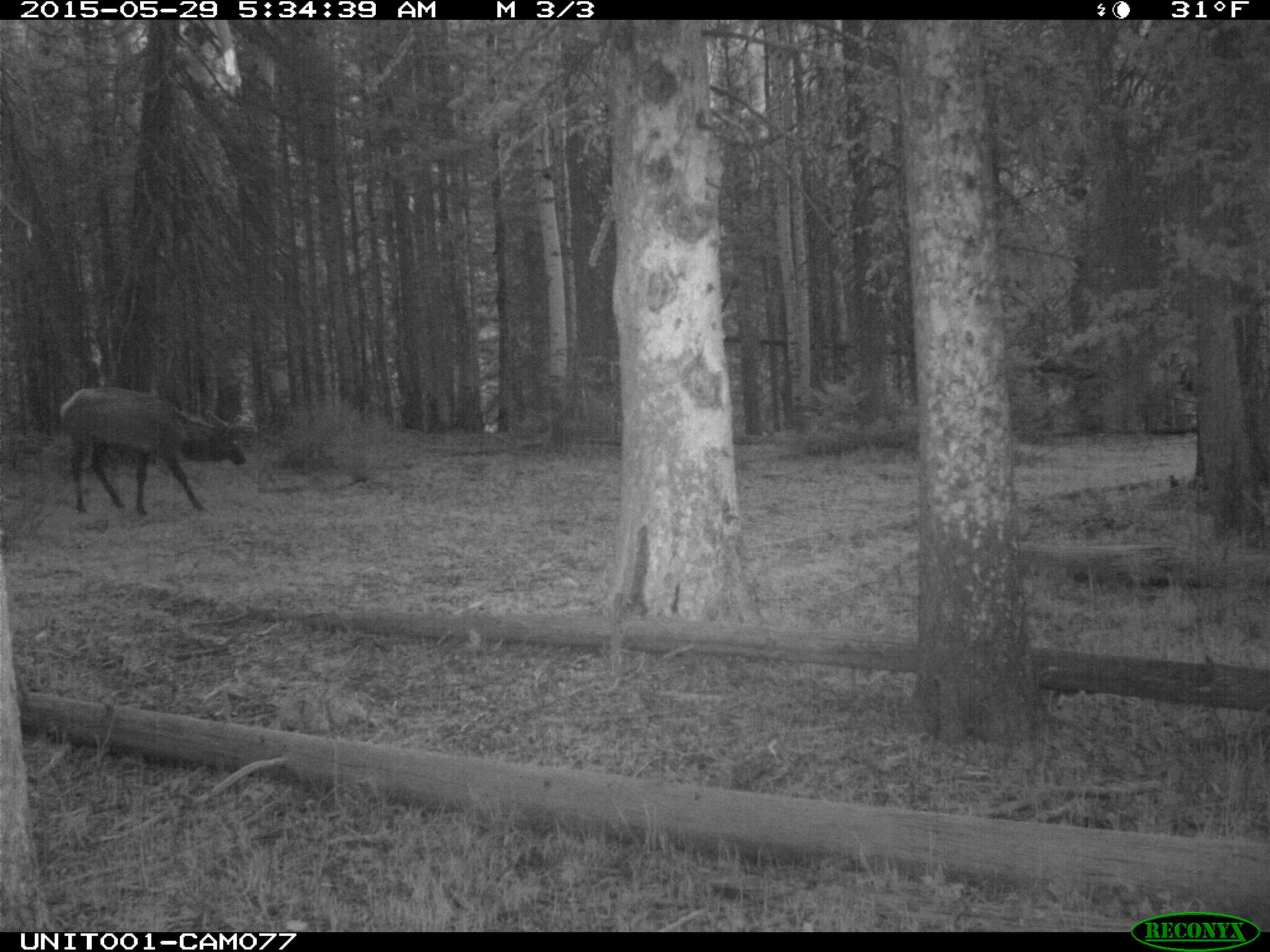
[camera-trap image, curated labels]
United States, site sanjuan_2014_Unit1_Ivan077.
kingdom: Animalia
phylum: Chordata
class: Mammalia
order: Artiodactyla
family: Cervidae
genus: Cervus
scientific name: Cervus elaphus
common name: red deer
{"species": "Cervus elaphus (red deer)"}